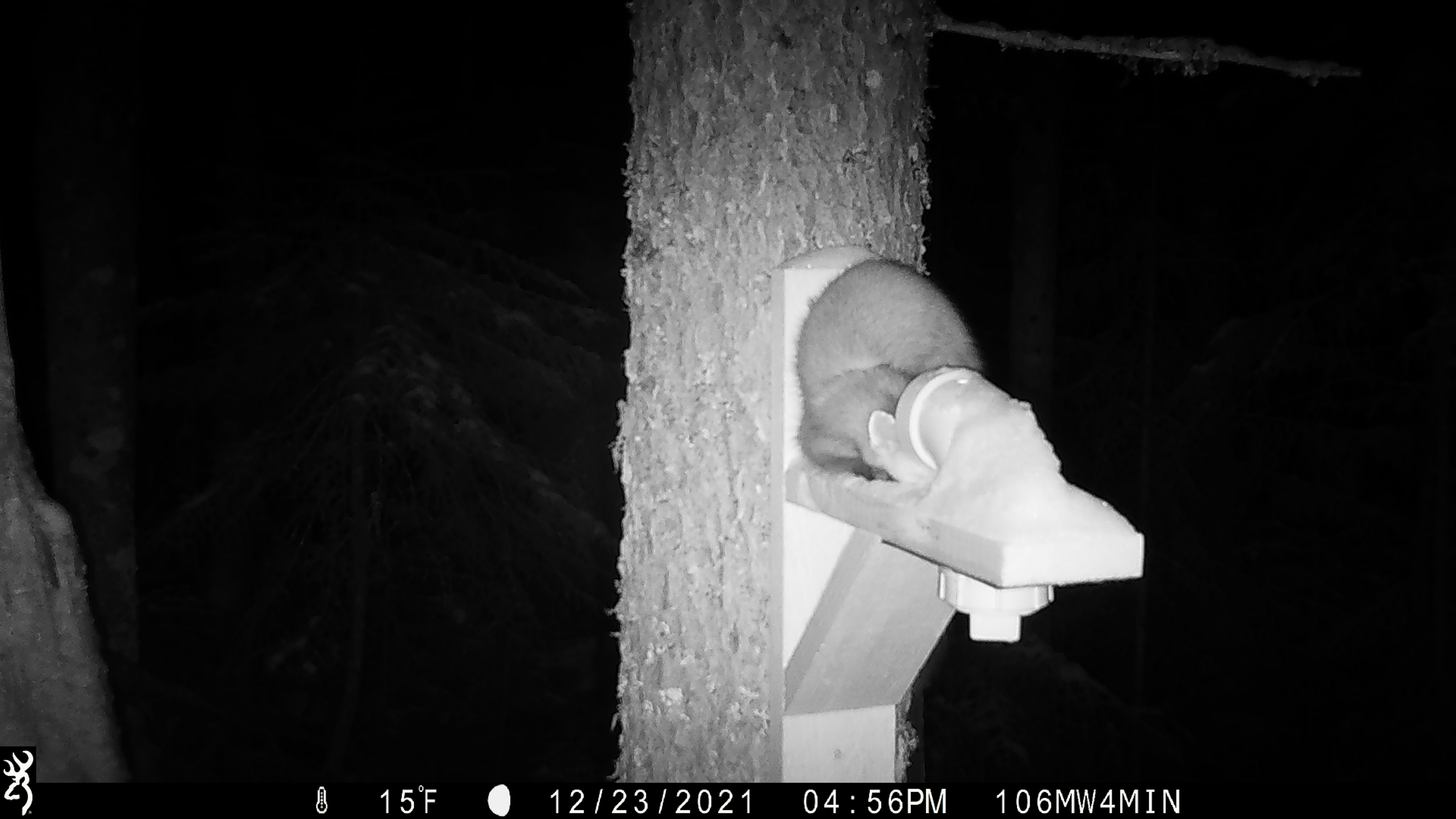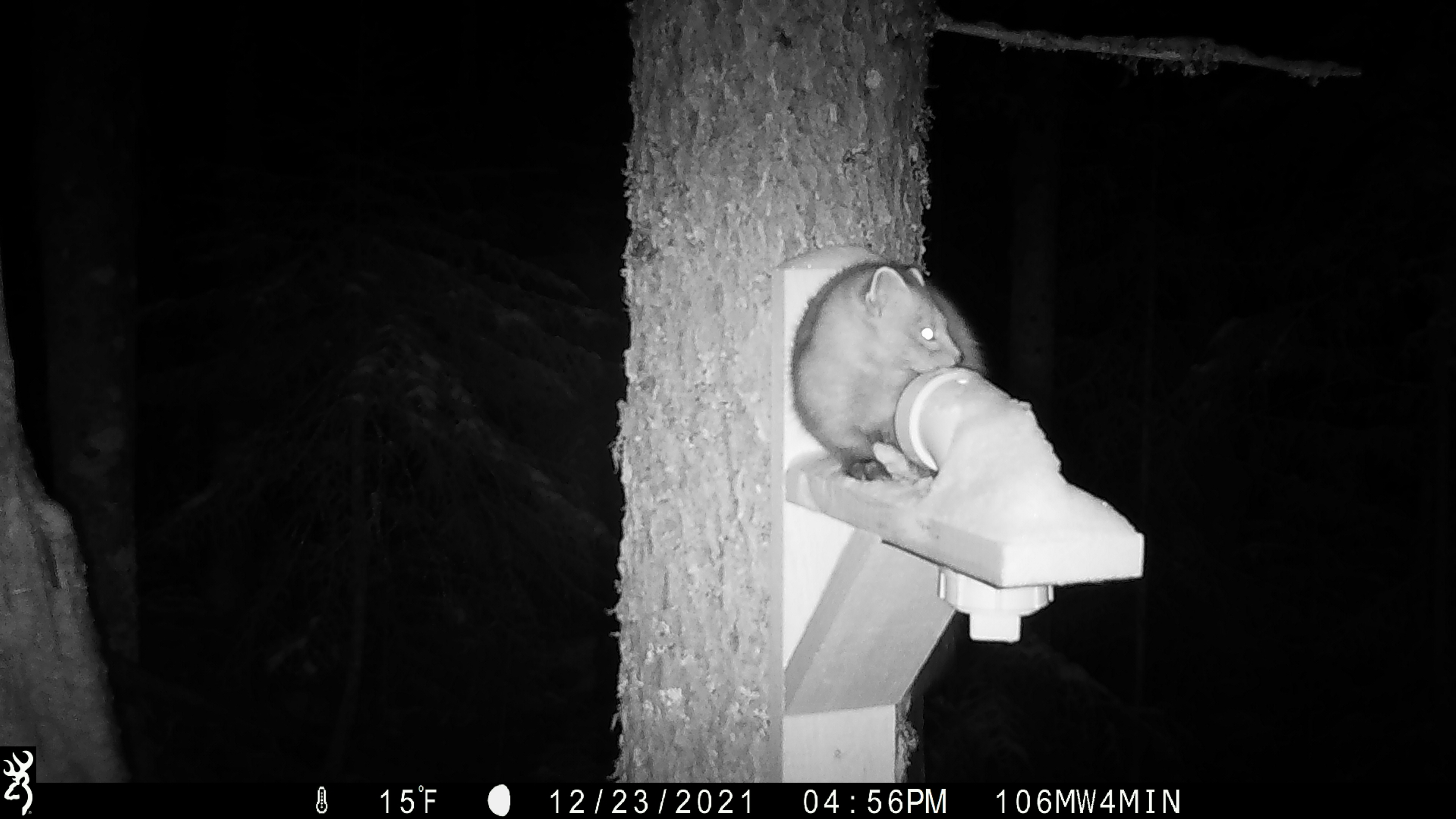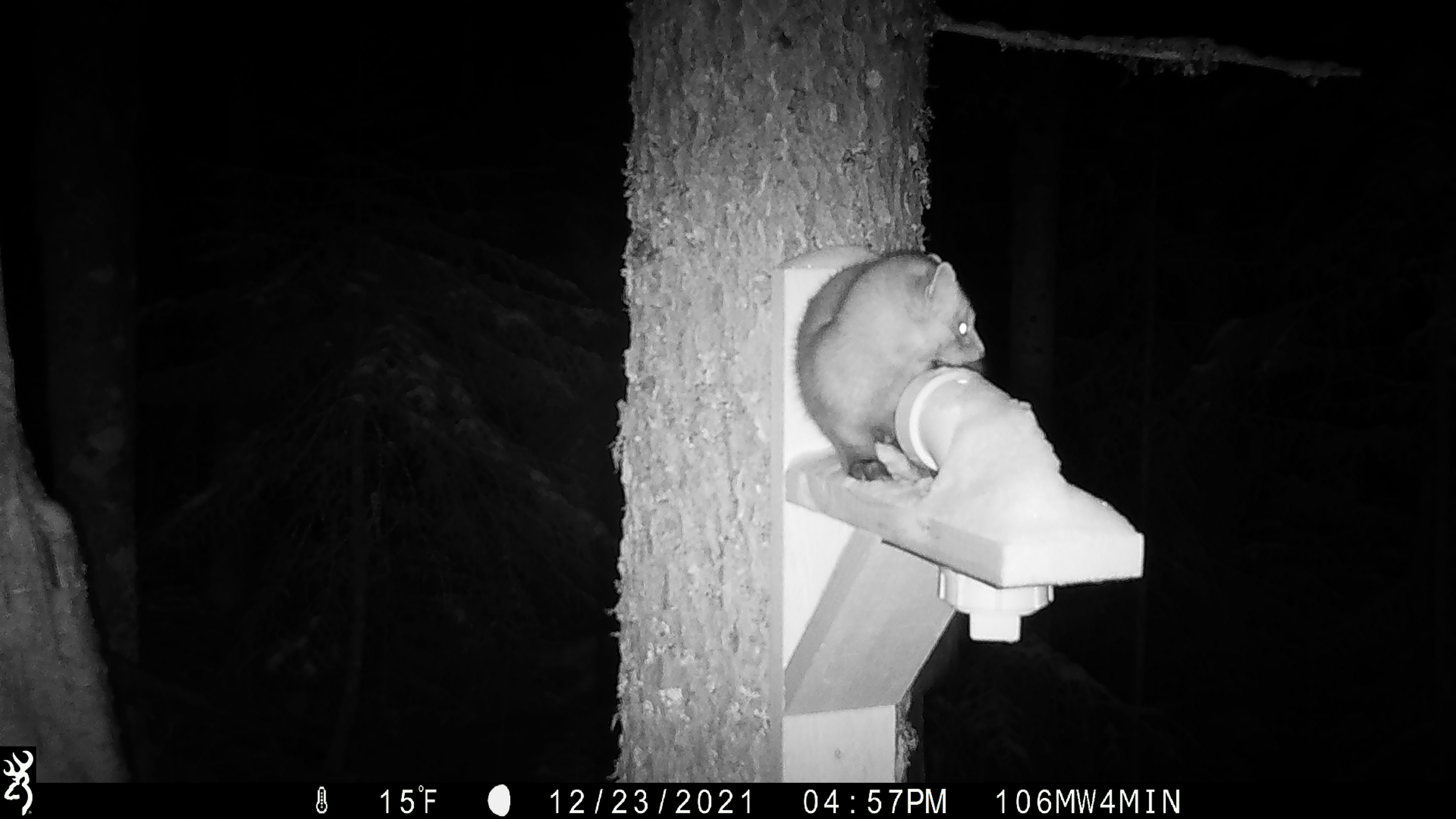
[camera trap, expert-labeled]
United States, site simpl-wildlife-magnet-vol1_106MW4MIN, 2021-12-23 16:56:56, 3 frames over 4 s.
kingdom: Animalia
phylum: Chordata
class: Mammalia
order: Carnivora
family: Mustelidae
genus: Martes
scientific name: Martes americana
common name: american marten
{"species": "american marten (Martes americana)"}